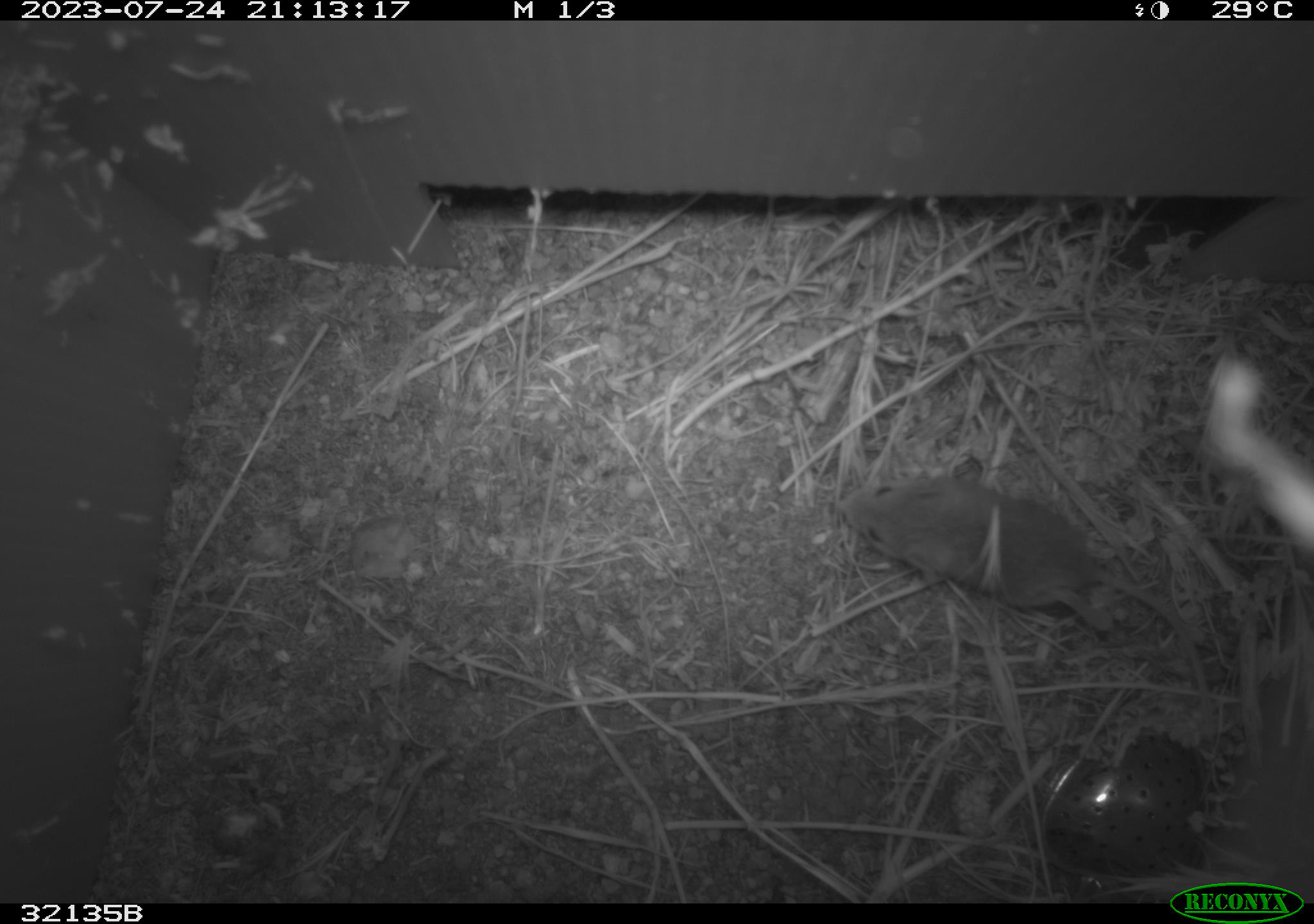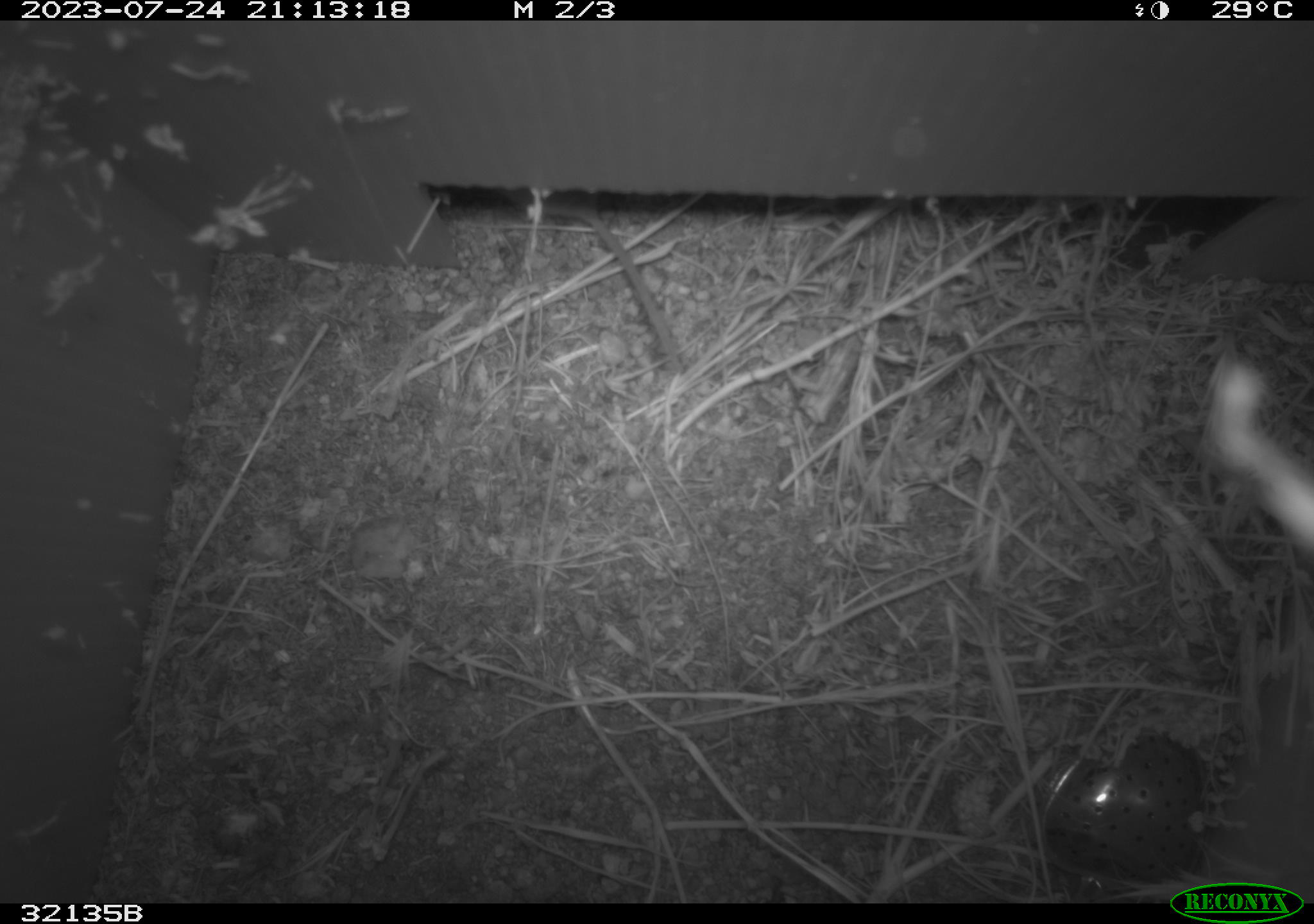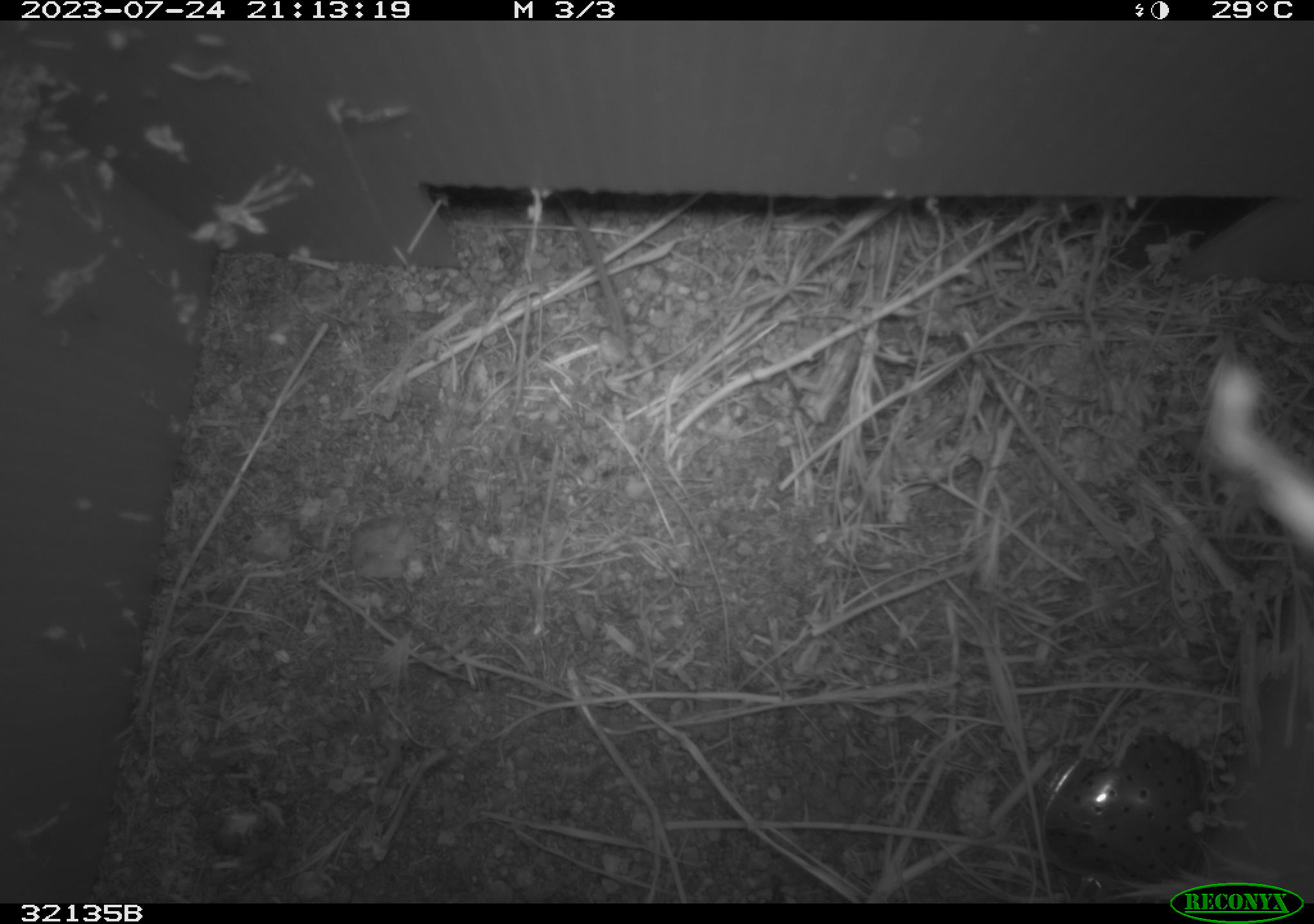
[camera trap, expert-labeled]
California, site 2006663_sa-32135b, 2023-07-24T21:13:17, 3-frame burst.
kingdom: Animalia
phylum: Chordata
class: Mammalia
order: Rodentia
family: Cricetidae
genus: Peromyscus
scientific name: Peromyscus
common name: deer mice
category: peromyscus species